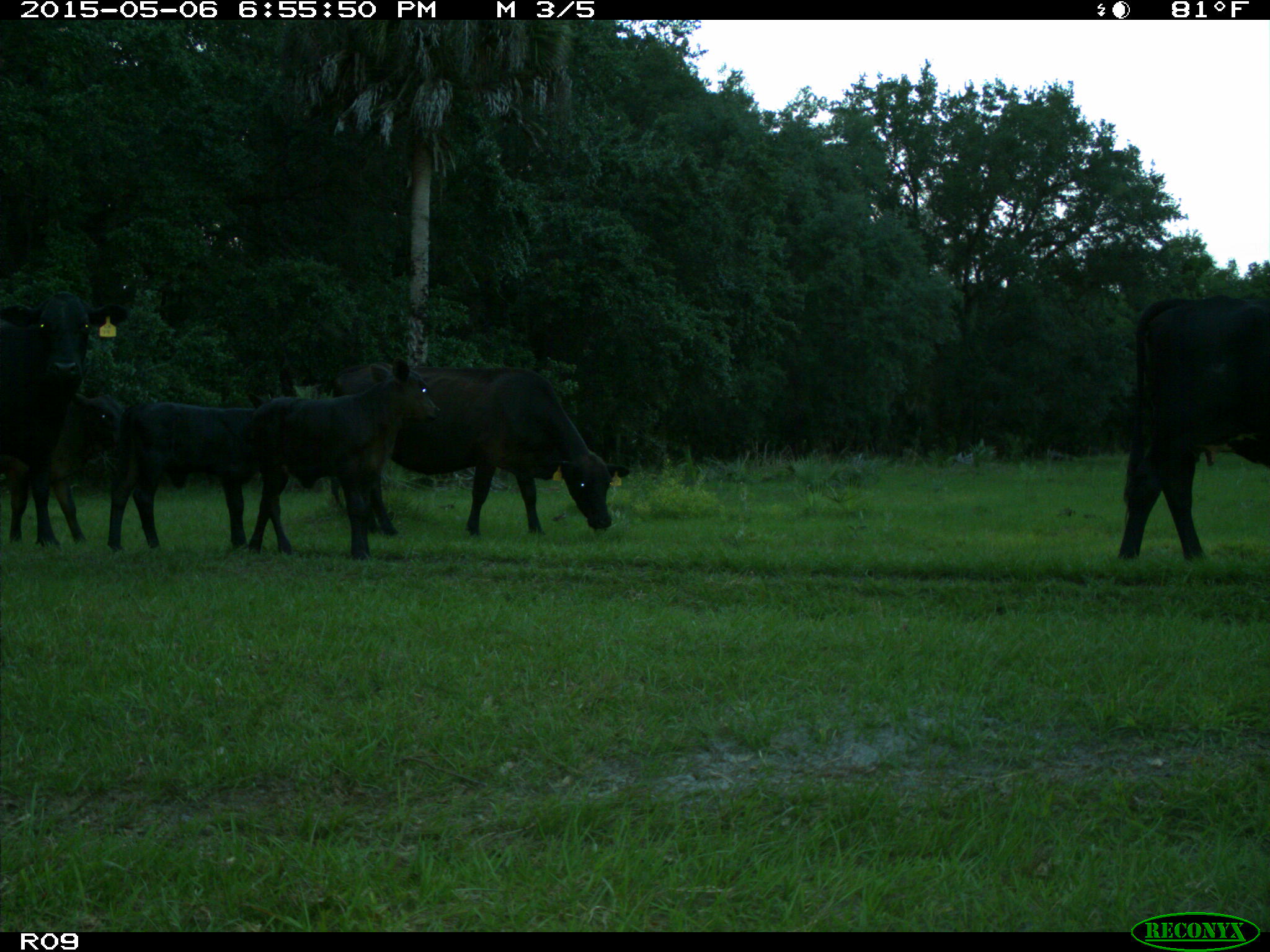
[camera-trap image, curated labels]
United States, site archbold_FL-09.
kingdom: Animalia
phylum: Chordata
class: Mammalia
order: Artiodactyla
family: Bovidae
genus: Bos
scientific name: Bos taurus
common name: domestic cow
Bos taurus (domestic cow).